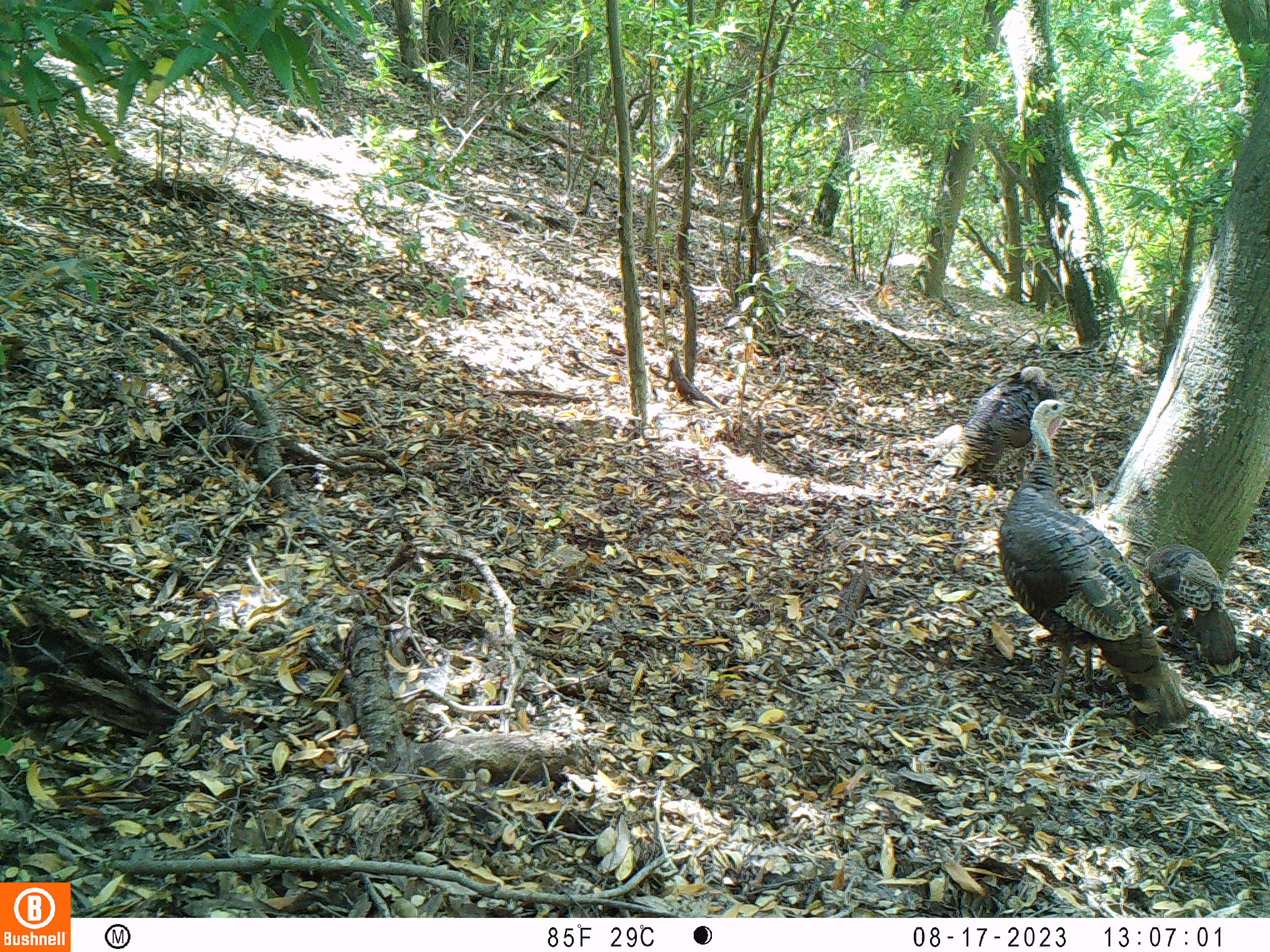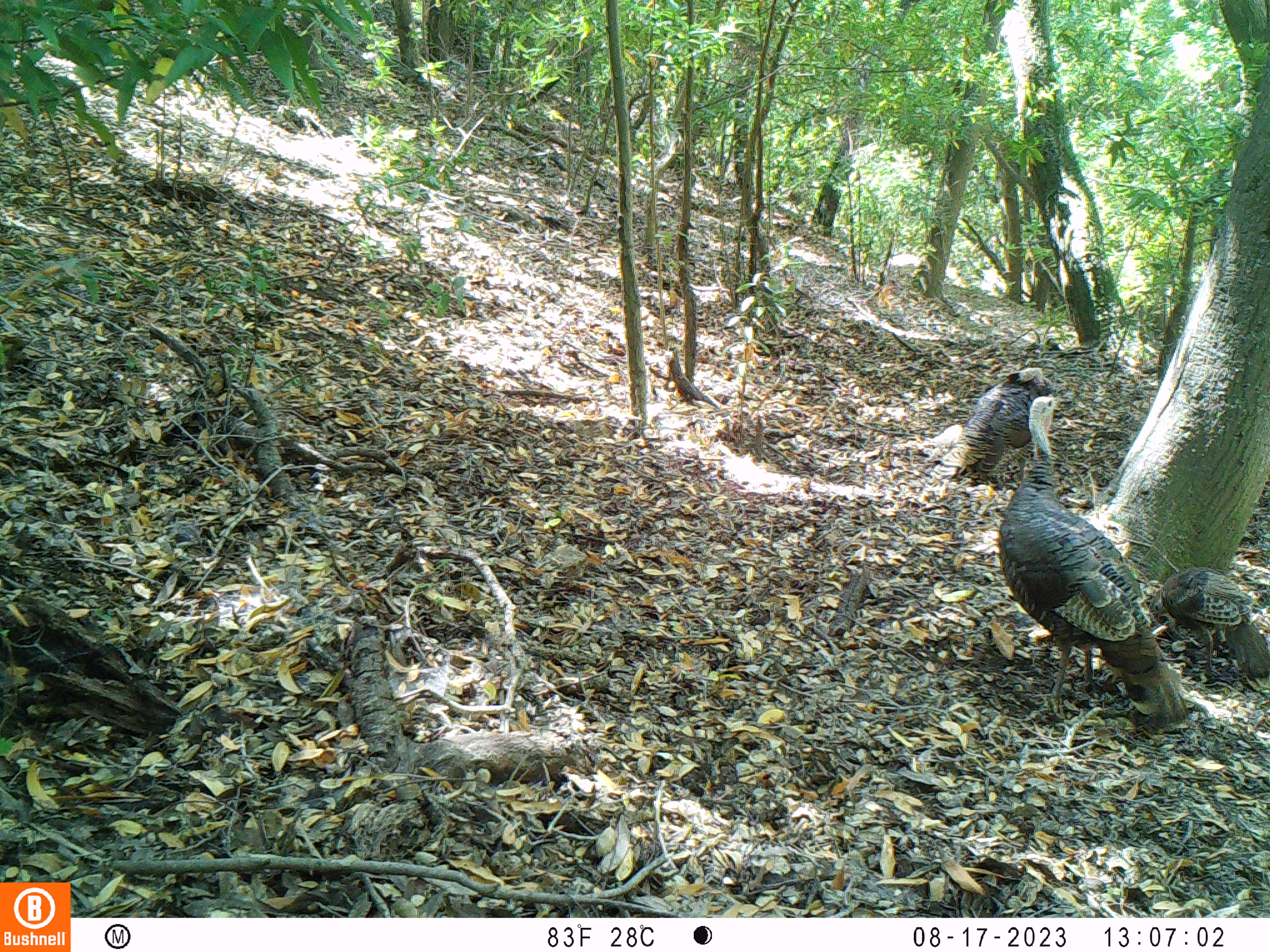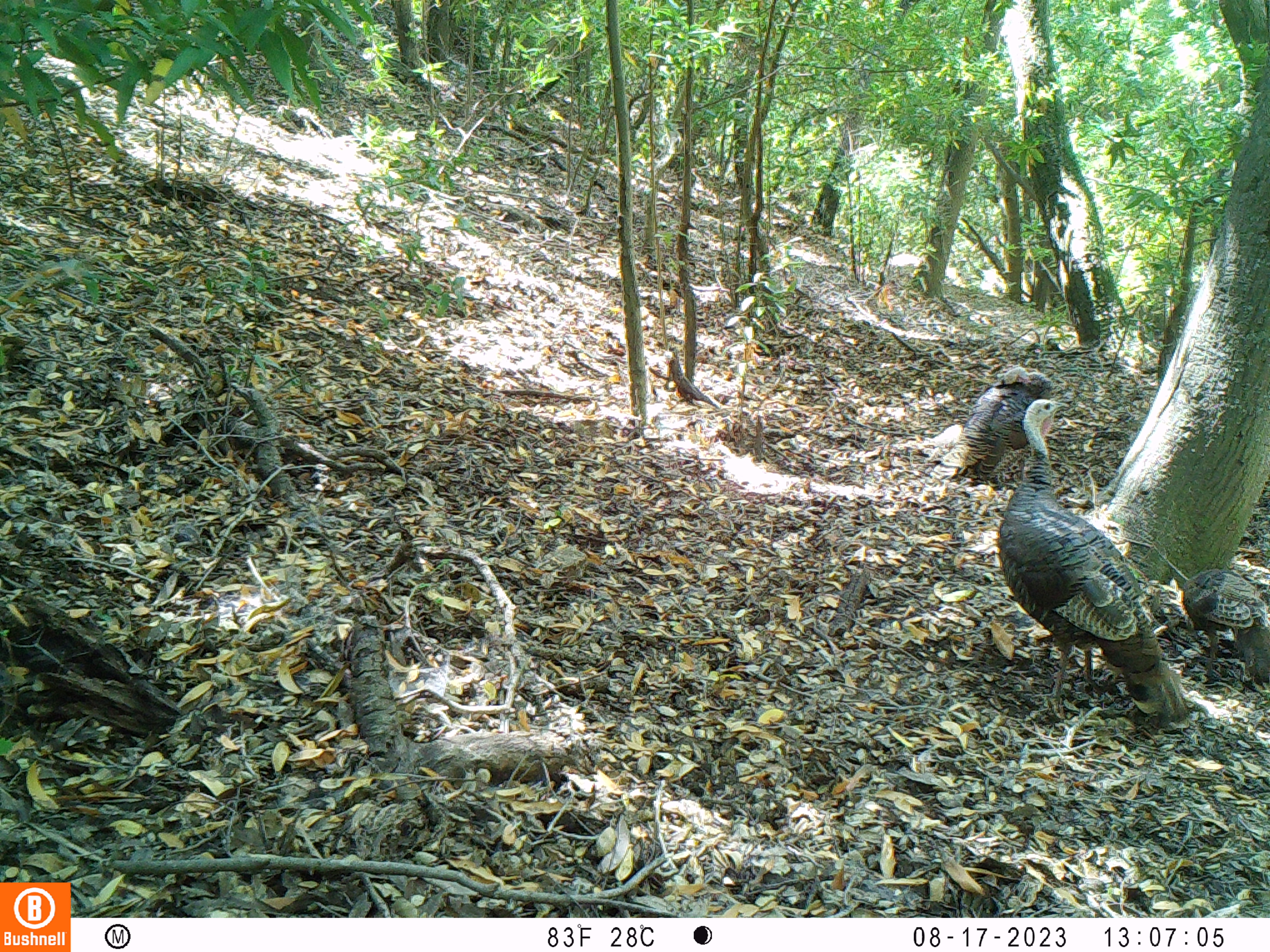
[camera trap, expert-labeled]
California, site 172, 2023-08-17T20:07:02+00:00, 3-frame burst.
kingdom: Animalia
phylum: Chordata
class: Aves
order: Galliformes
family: Phasianidae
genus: Meleagris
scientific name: Meleagris gallopavo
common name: turkey